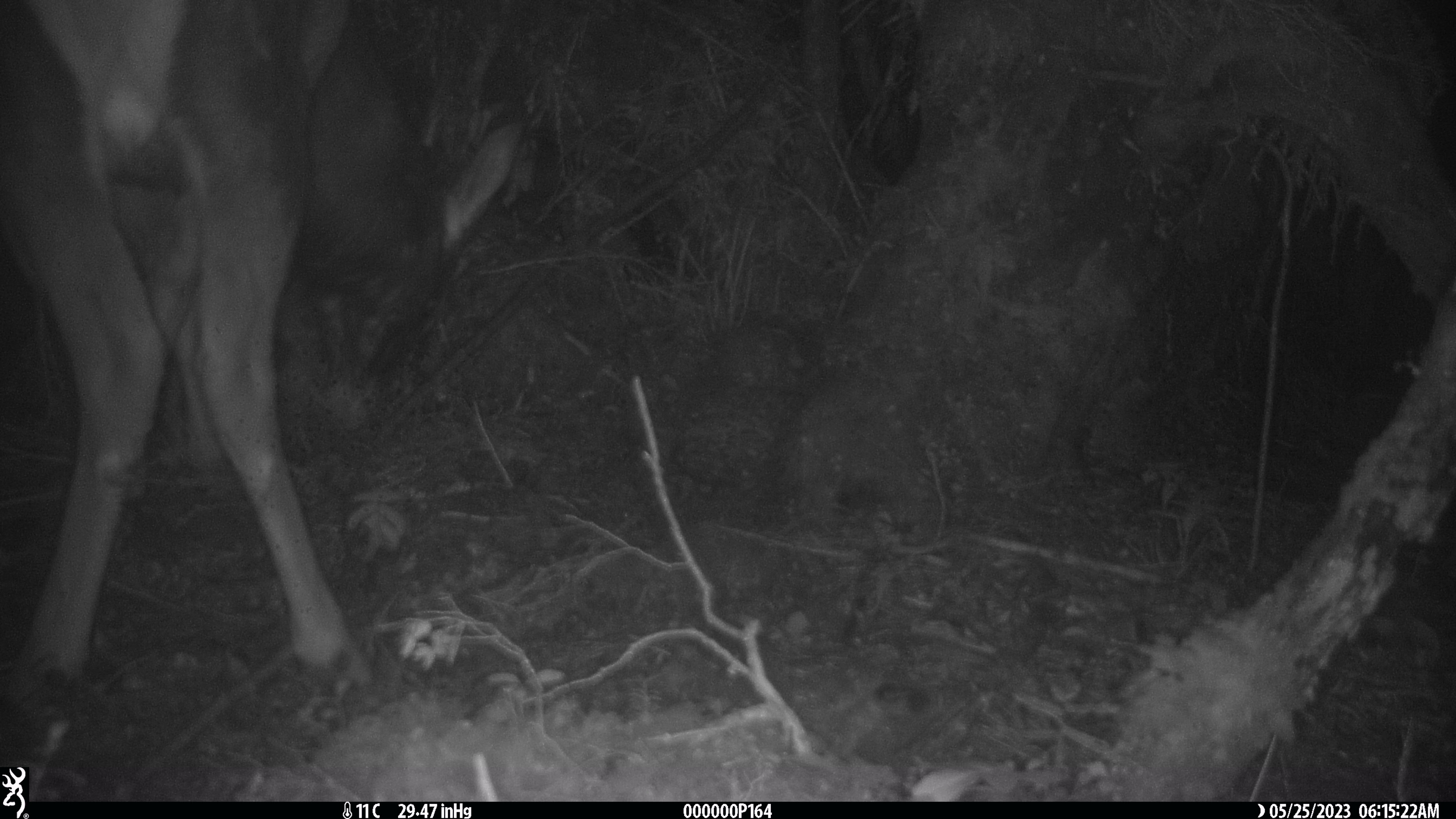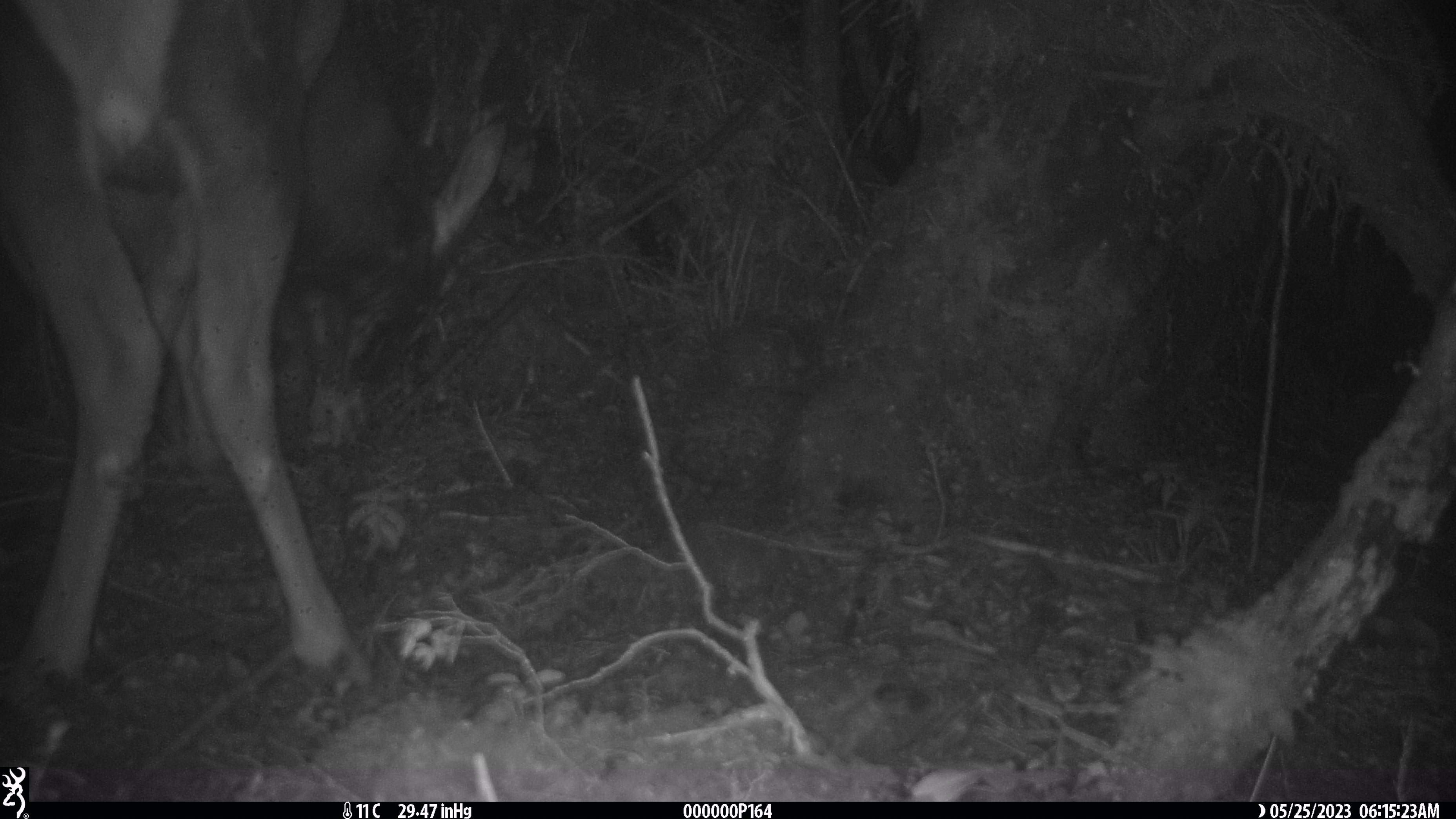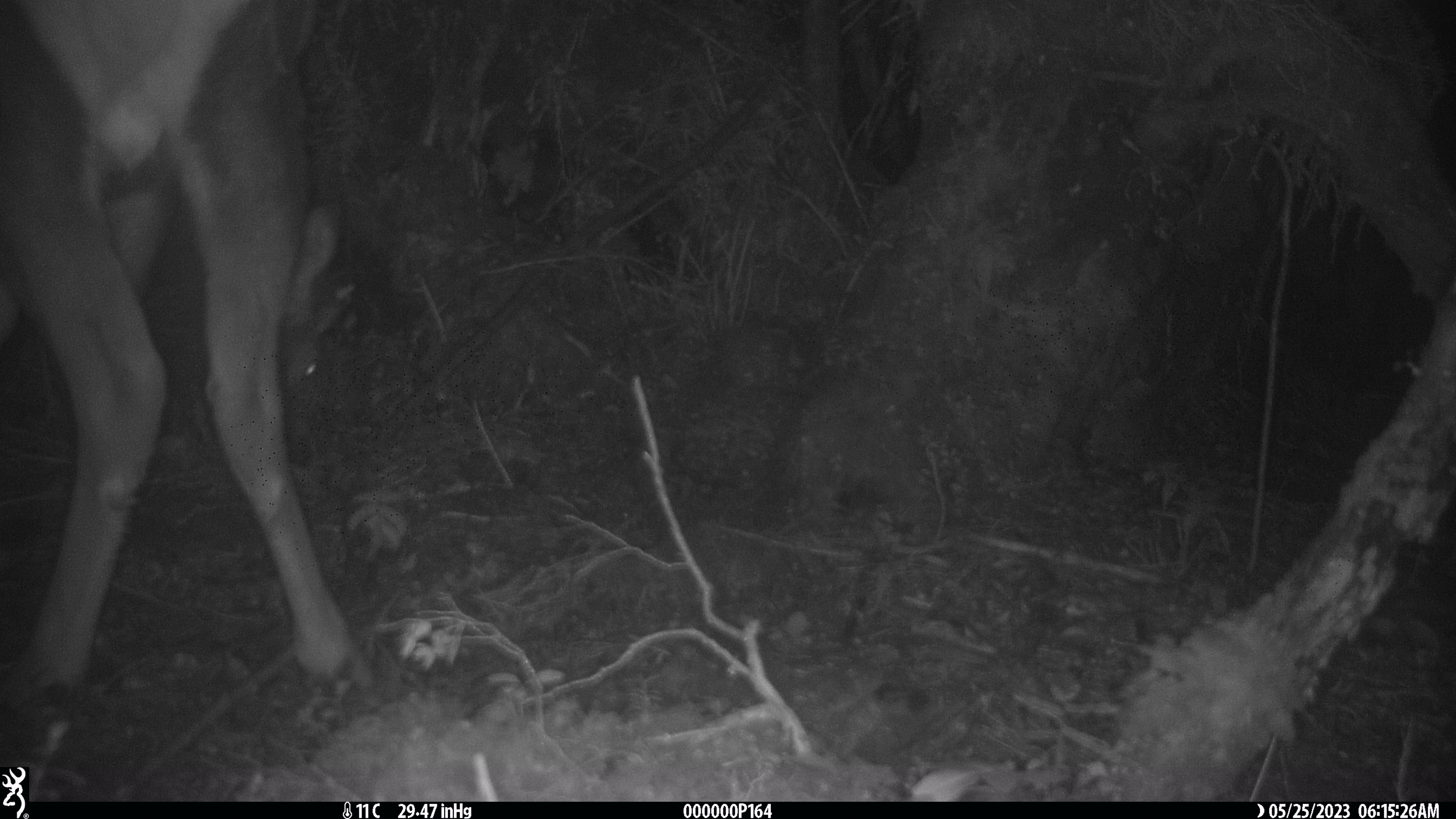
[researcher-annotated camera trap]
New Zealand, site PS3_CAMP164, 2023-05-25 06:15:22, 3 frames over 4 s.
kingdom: Animalia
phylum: Chordata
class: Mammalia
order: Artiodactyla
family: Cervidae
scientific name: Cervidae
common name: deer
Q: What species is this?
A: Deer (Cervidae).